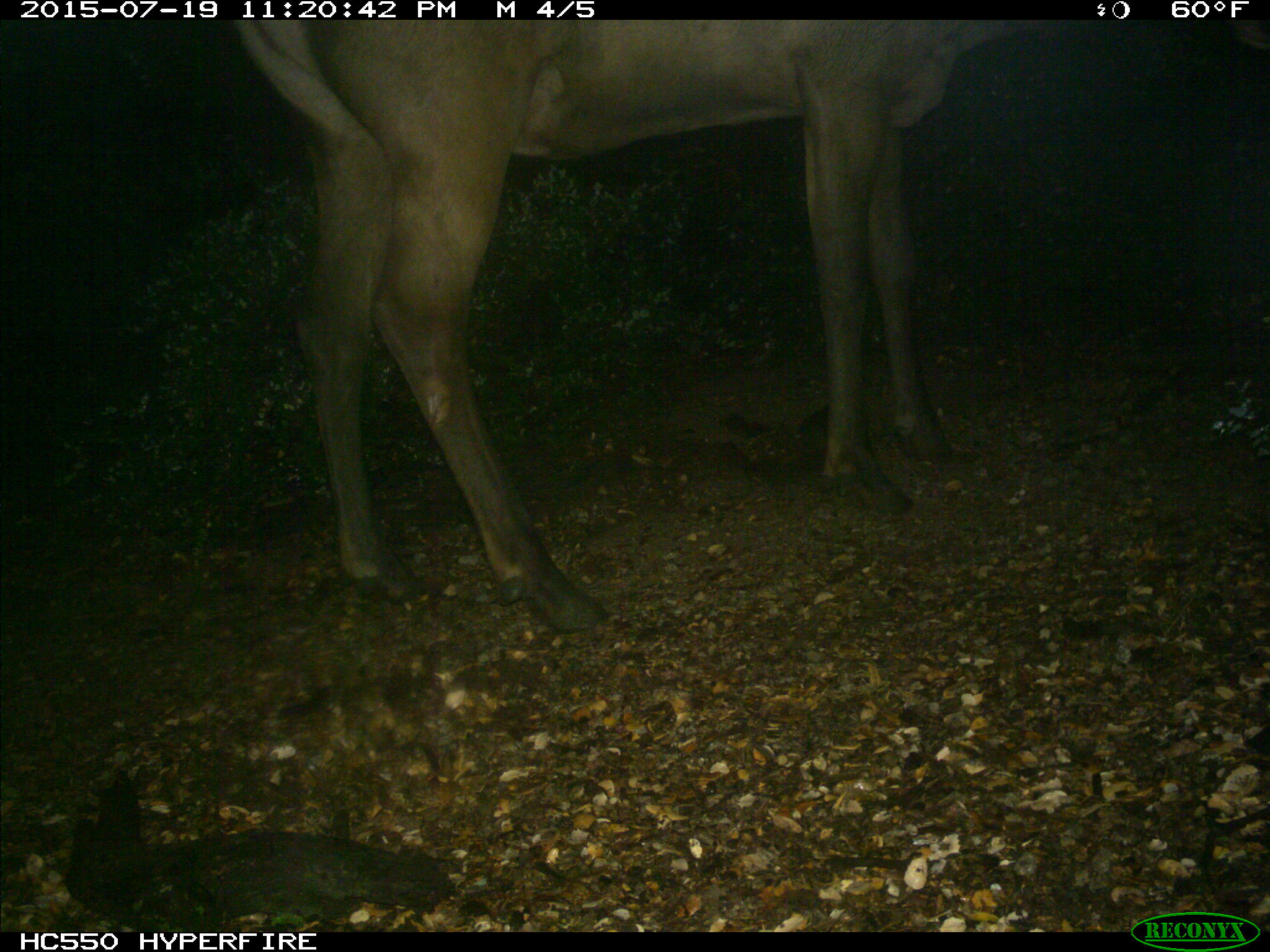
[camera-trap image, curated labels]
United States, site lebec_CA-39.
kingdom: Animalia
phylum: Chordata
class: Mammalia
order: Artiodactyla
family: Cervidae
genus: Cervus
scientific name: Cervus canadensis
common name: elk